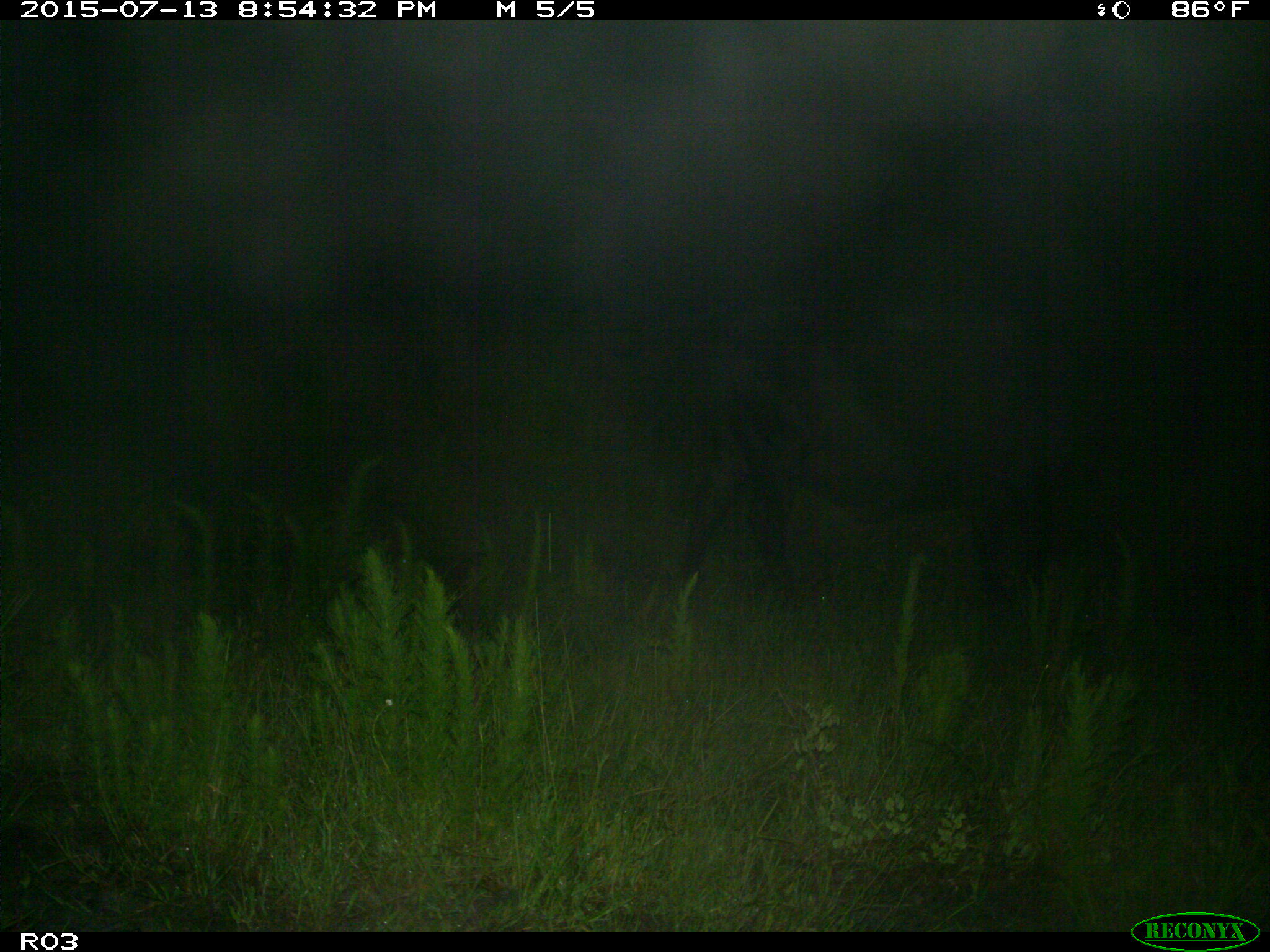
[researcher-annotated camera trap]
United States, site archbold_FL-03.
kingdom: Animalia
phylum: Chordata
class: Mammalia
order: Artiodactyla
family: Bovidae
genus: Bos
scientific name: Bos taurus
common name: domestic cow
Bos taurus (domestic cow).